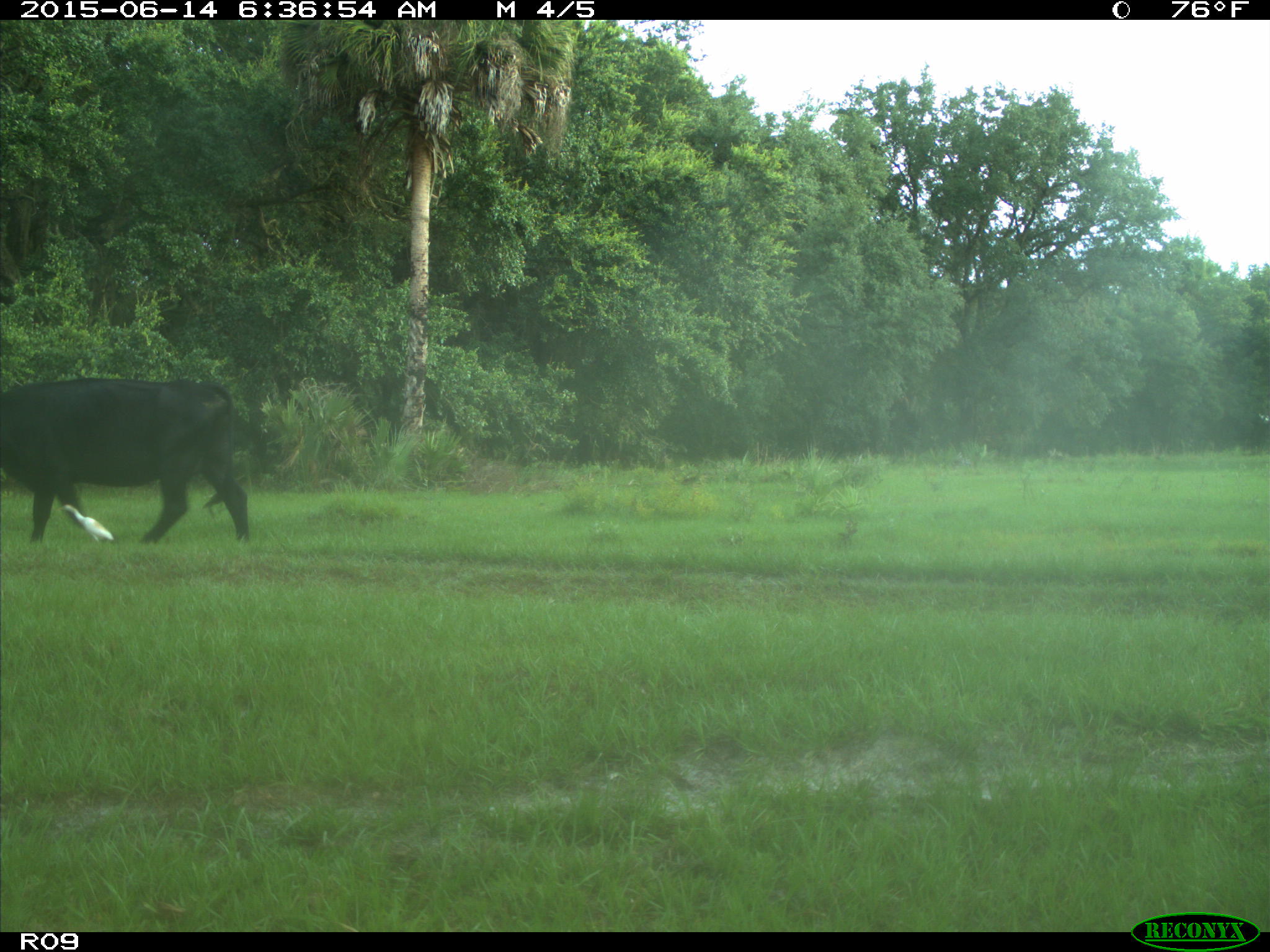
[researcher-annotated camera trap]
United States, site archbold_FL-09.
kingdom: Animalia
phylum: Chordata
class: Mammalia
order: Artiodactyla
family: Bovidae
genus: Bos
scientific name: Bos taurus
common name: domestic cow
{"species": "Bos taurus (domestic cow)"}